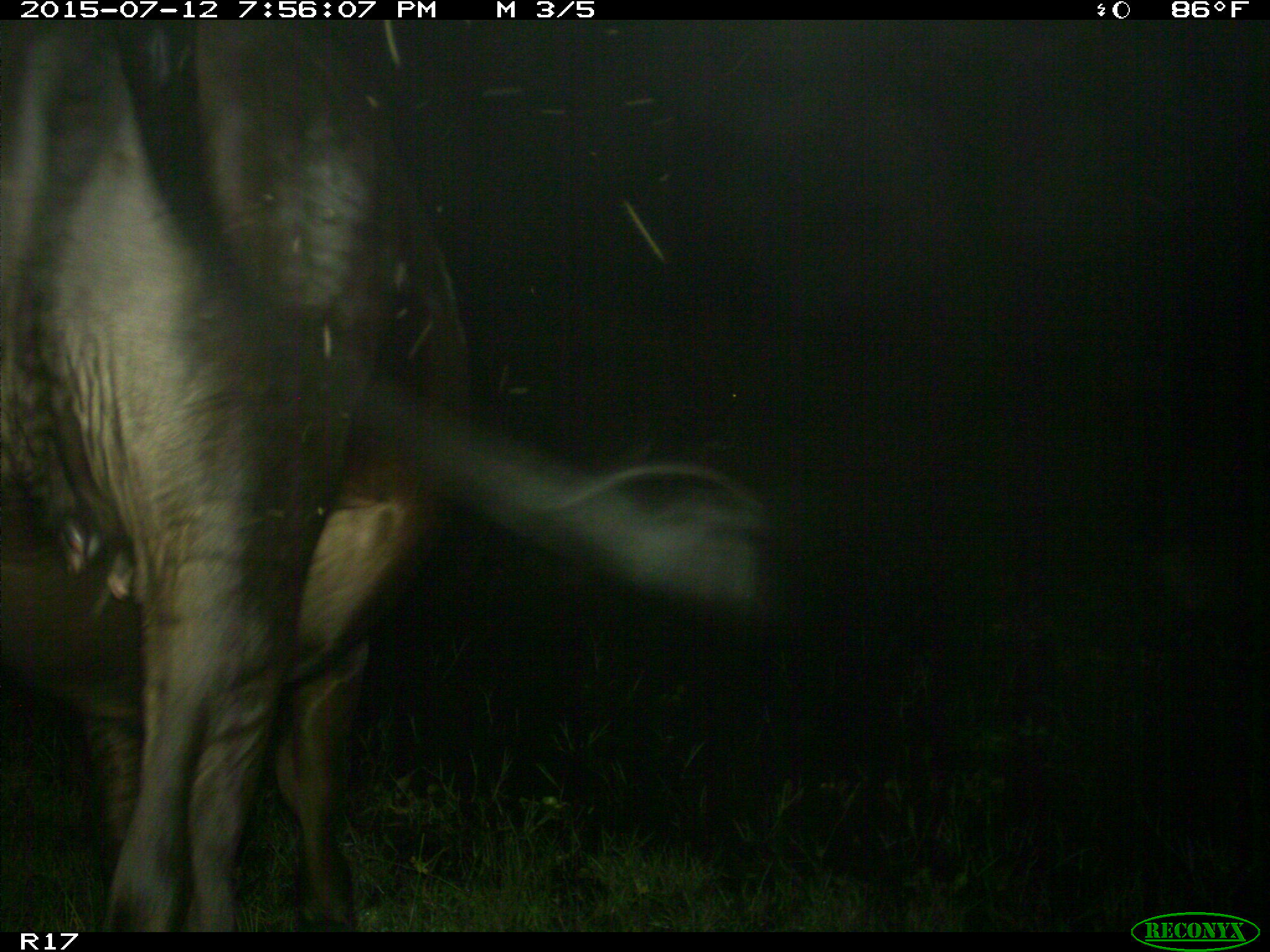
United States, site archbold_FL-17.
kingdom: Animalia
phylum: Chordata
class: Mammalia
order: Artiodactyla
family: Bovidae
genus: Bos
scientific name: Bos taurus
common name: domestic cow